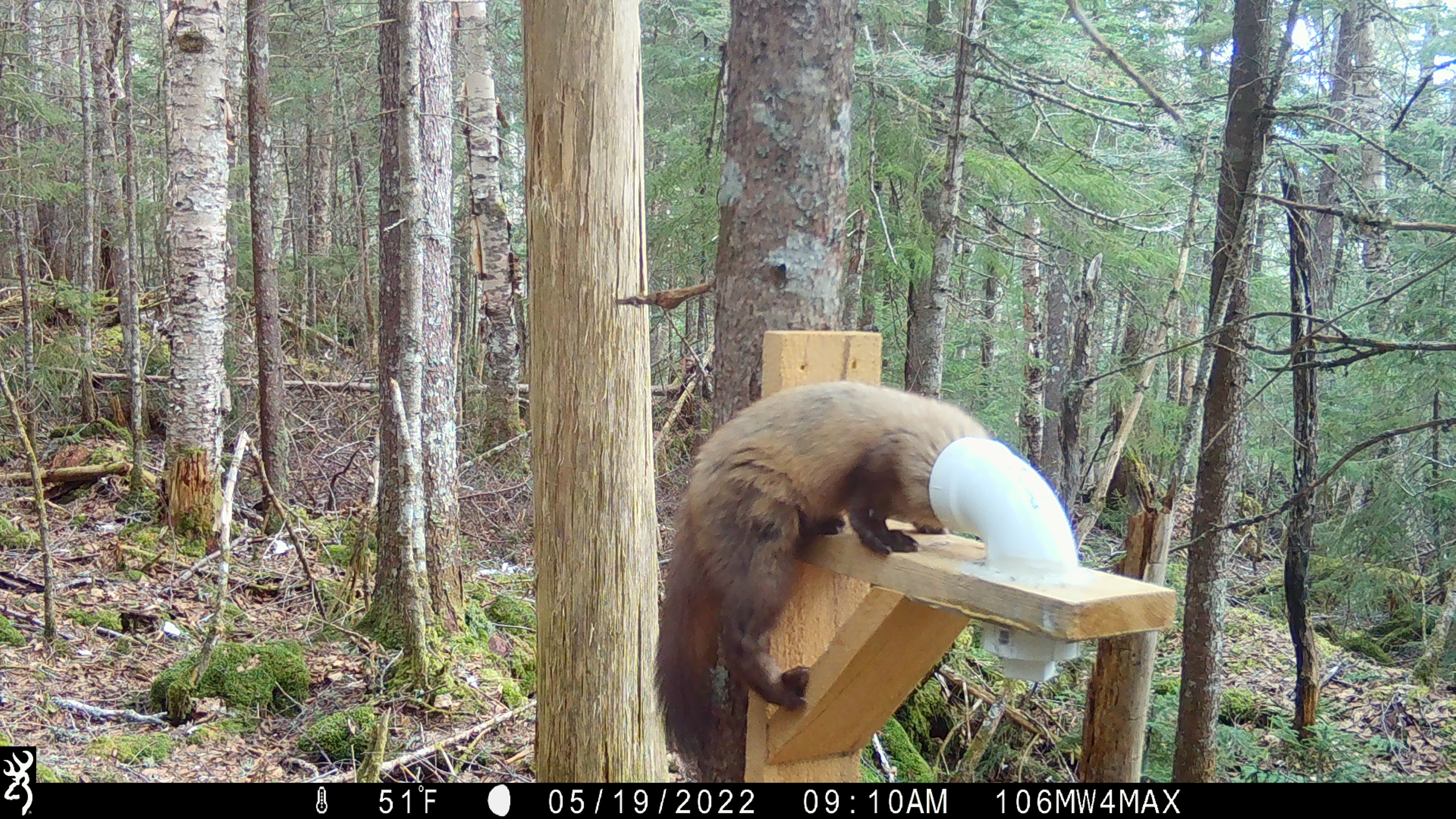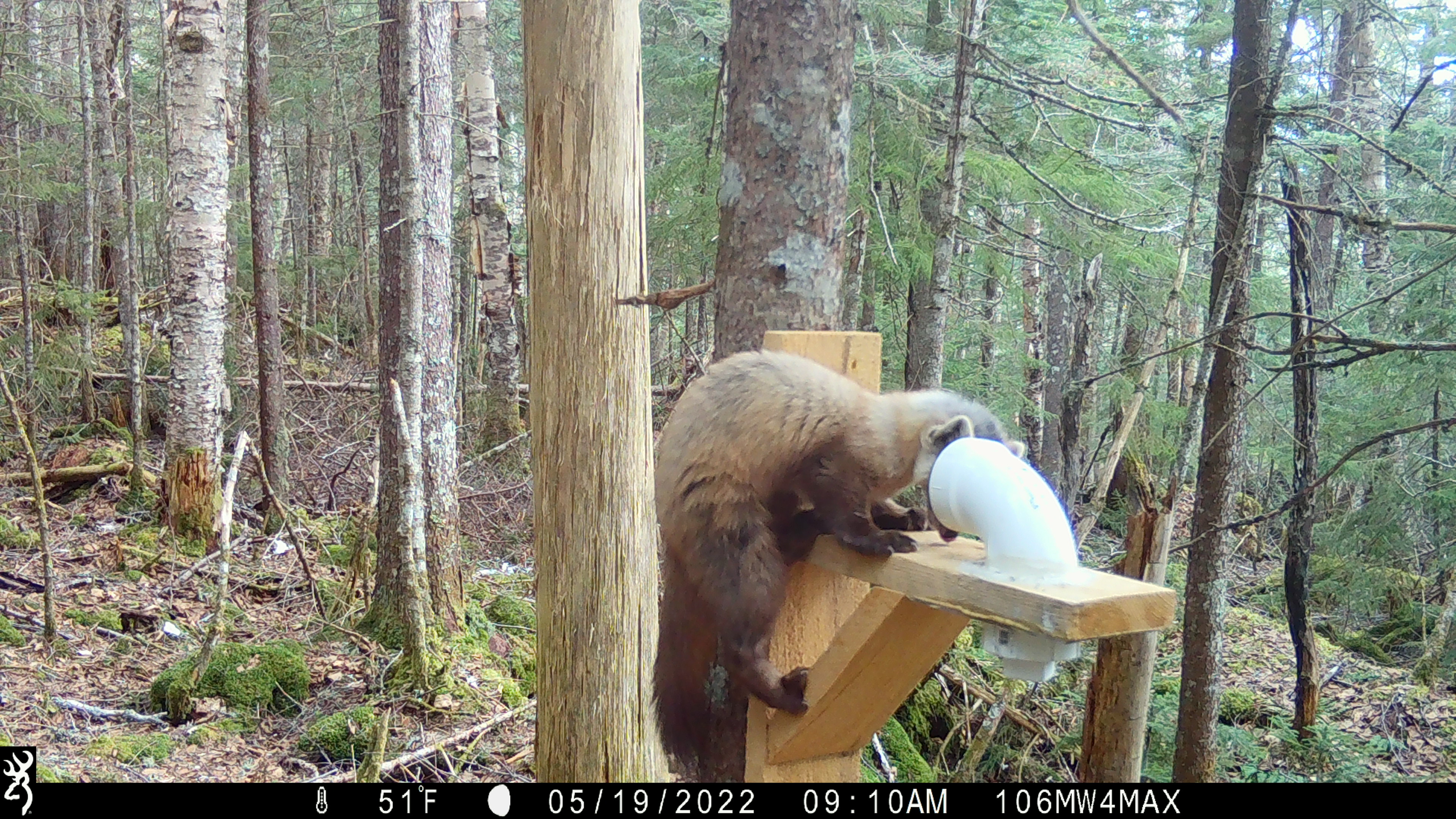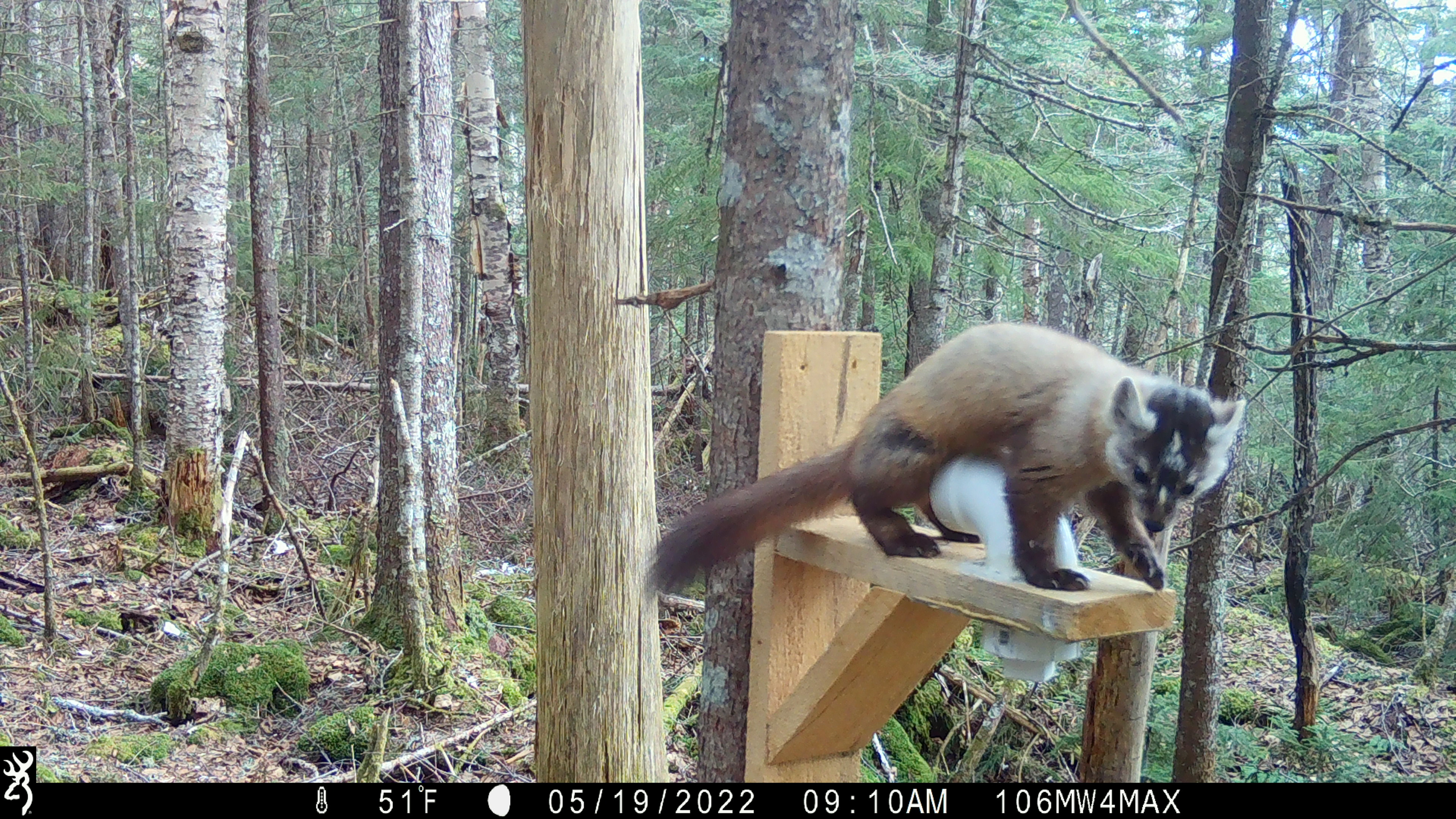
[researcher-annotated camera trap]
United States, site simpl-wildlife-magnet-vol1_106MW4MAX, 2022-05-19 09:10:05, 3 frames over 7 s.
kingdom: Animalia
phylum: Chordata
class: Mammalia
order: Carnivora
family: Mustelidae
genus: Martes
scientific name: Martes americana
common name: american marten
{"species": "american marten (Martes americana)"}